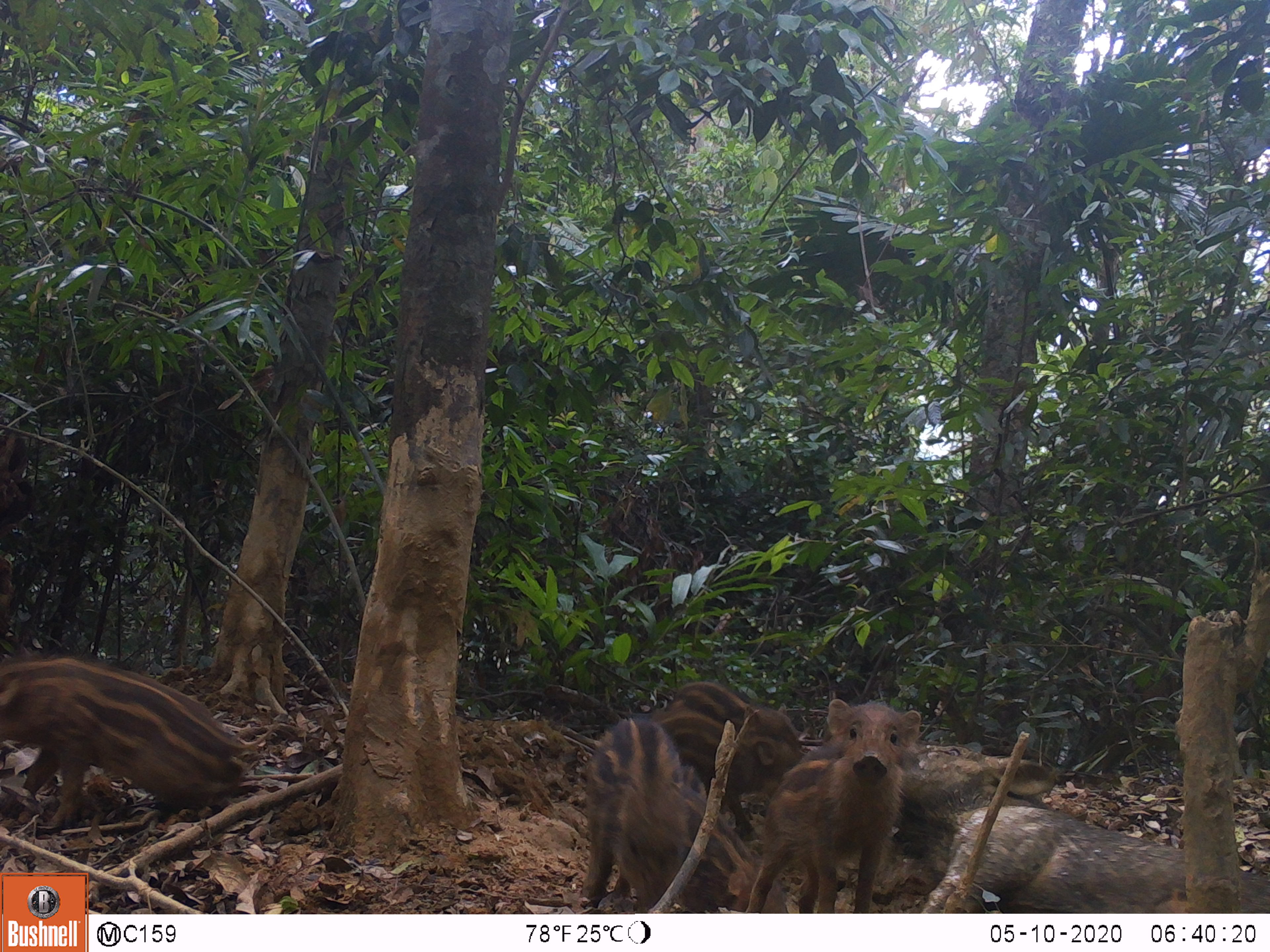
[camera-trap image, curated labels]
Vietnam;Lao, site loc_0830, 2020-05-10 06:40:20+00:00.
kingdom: Animalia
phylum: Chordata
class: Mammalia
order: Artiodactyla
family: Suidae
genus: Sus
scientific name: Sus scrofa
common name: eurasian wild pig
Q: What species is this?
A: Eurasian wild pig (Sus scrofa).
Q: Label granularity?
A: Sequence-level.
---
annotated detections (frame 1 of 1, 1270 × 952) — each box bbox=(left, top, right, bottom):
eurasian wild pig: bbox=(1, 657, 259, 828); bbox=(746, 698, 920, 913); bbox=(906, 802, 1183, 912); bbox=(652, 681, 806, 845); bbox=(583, 717, 706, 910); bbox=(915, 743, 1056, 797); bbox=(729, 782, 854, 805); bbox=(798, 741, 844, 761)